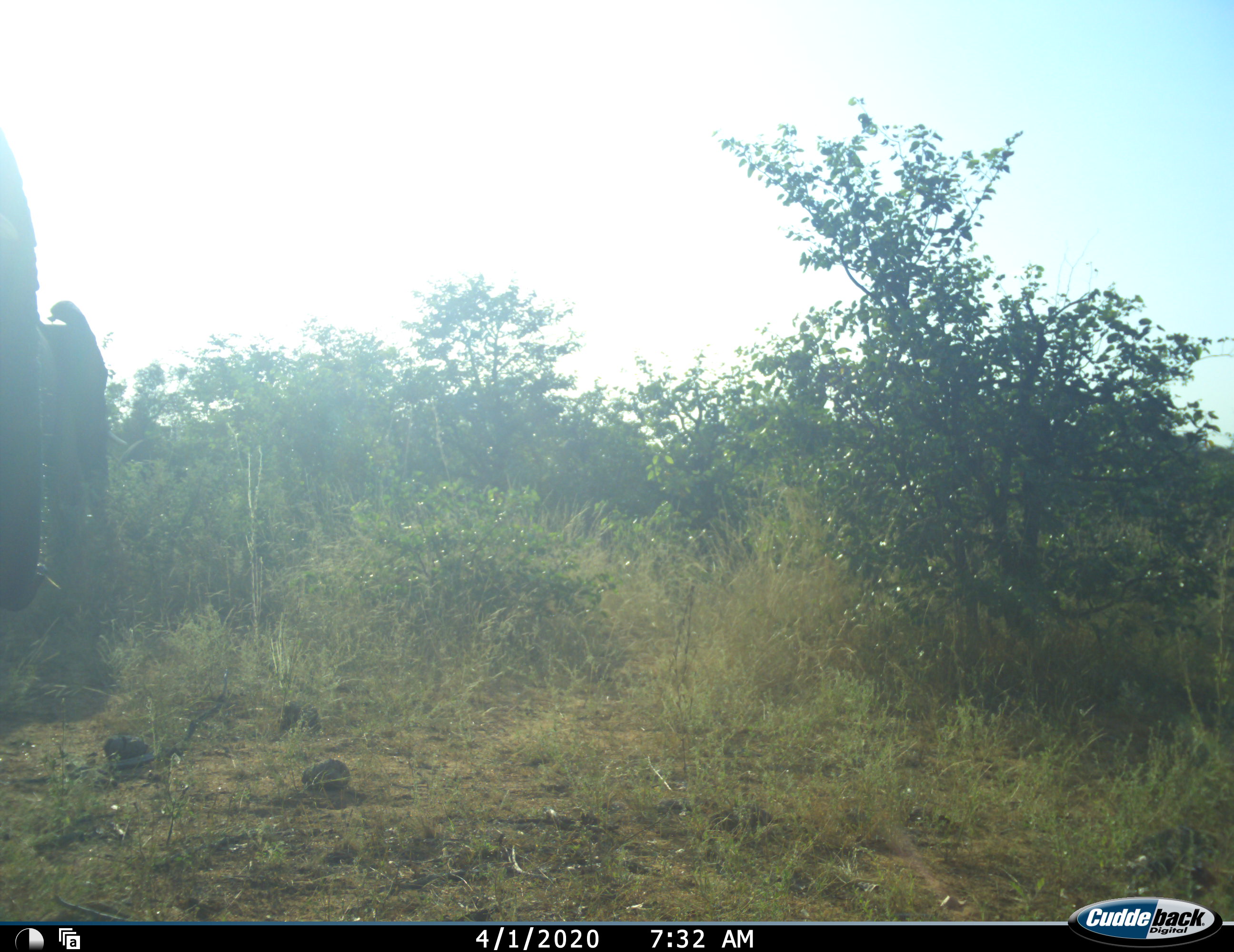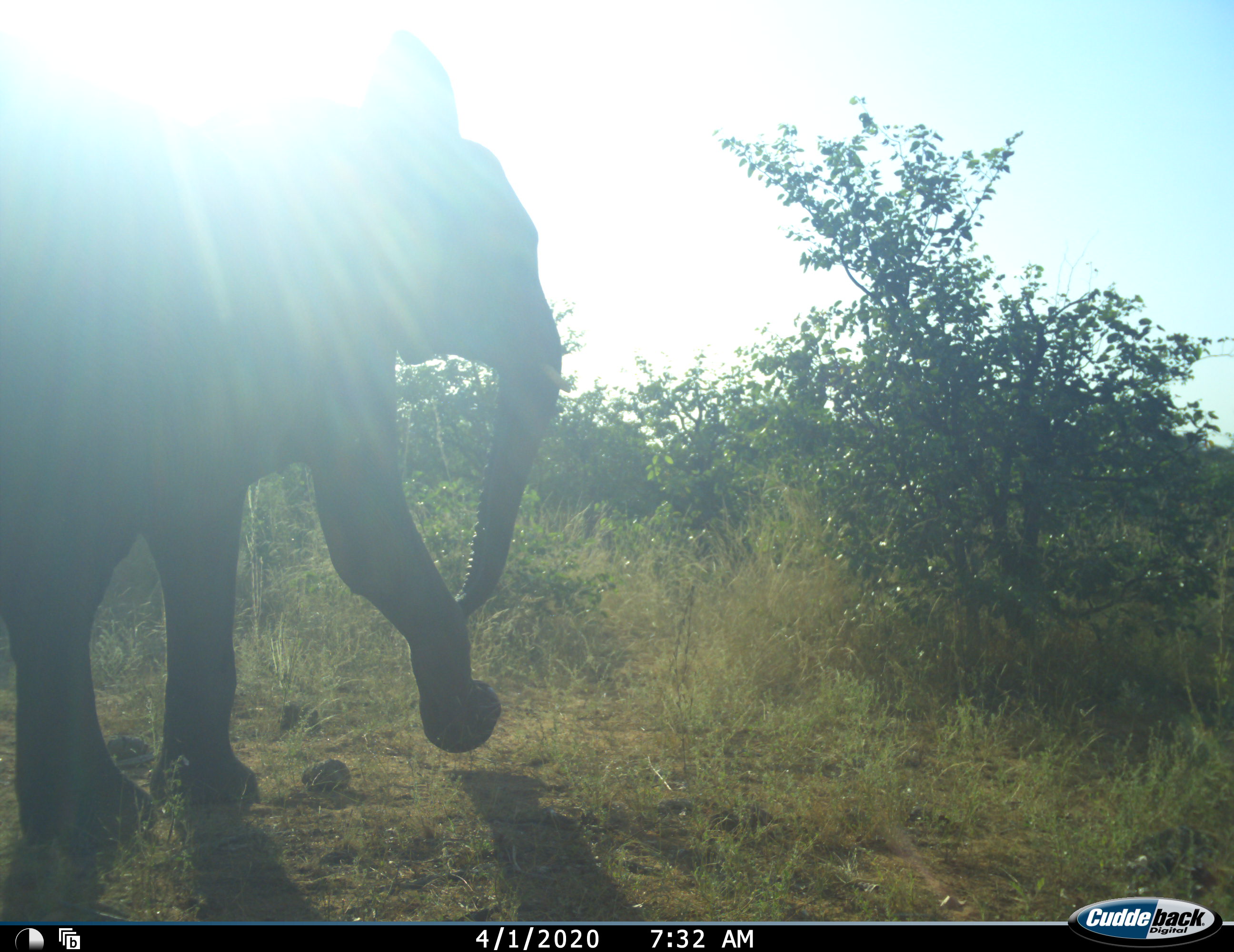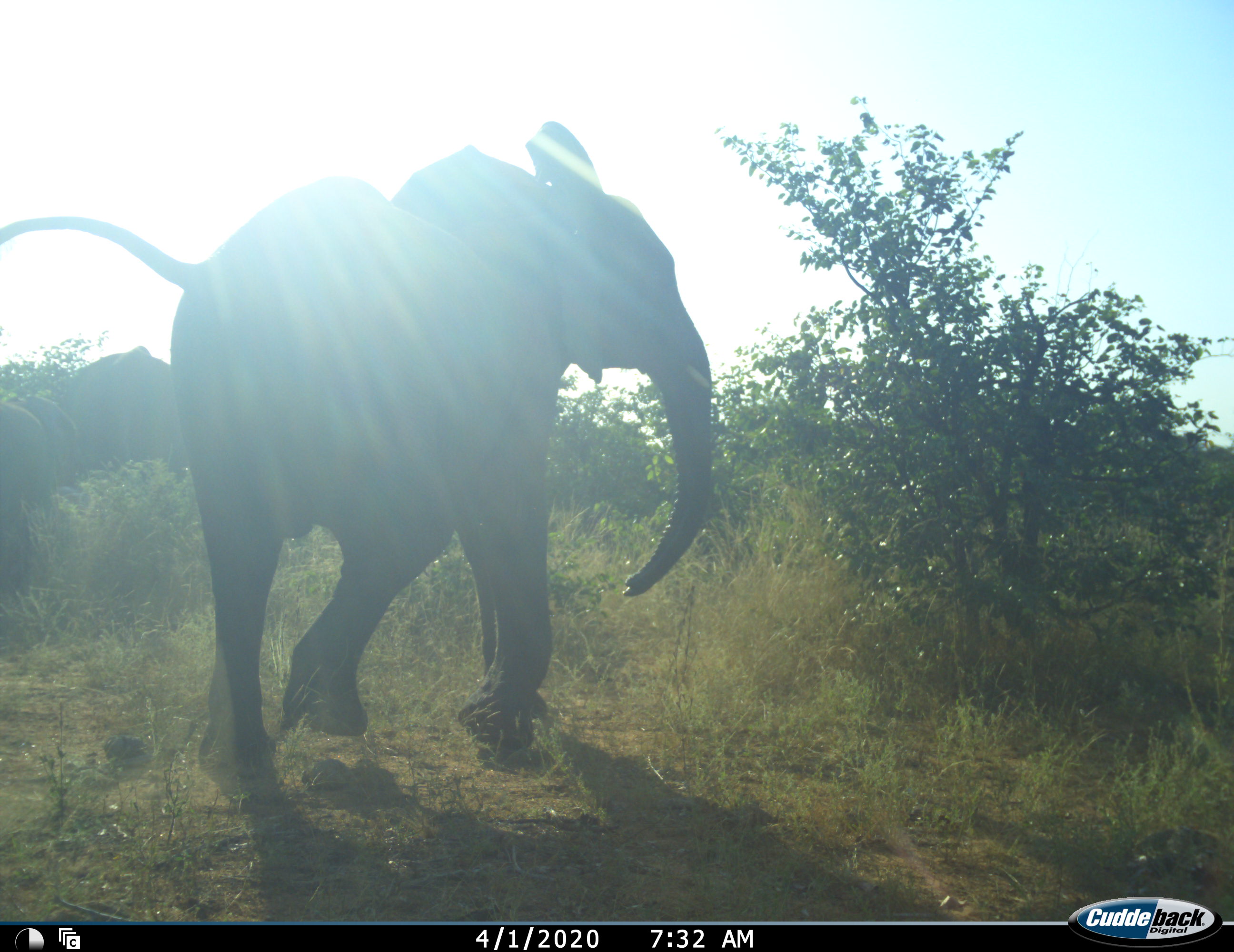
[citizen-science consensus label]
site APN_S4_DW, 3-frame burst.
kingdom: Animalia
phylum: Chordata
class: Mammalia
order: Proboscidea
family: Elephantidae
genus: Loxodonta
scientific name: Loxodonta africana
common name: african bush elephant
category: elephant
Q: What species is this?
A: Elephant (african bush elephant) (Loxodonta africana).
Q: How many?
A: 2.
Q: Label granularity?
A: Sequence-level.